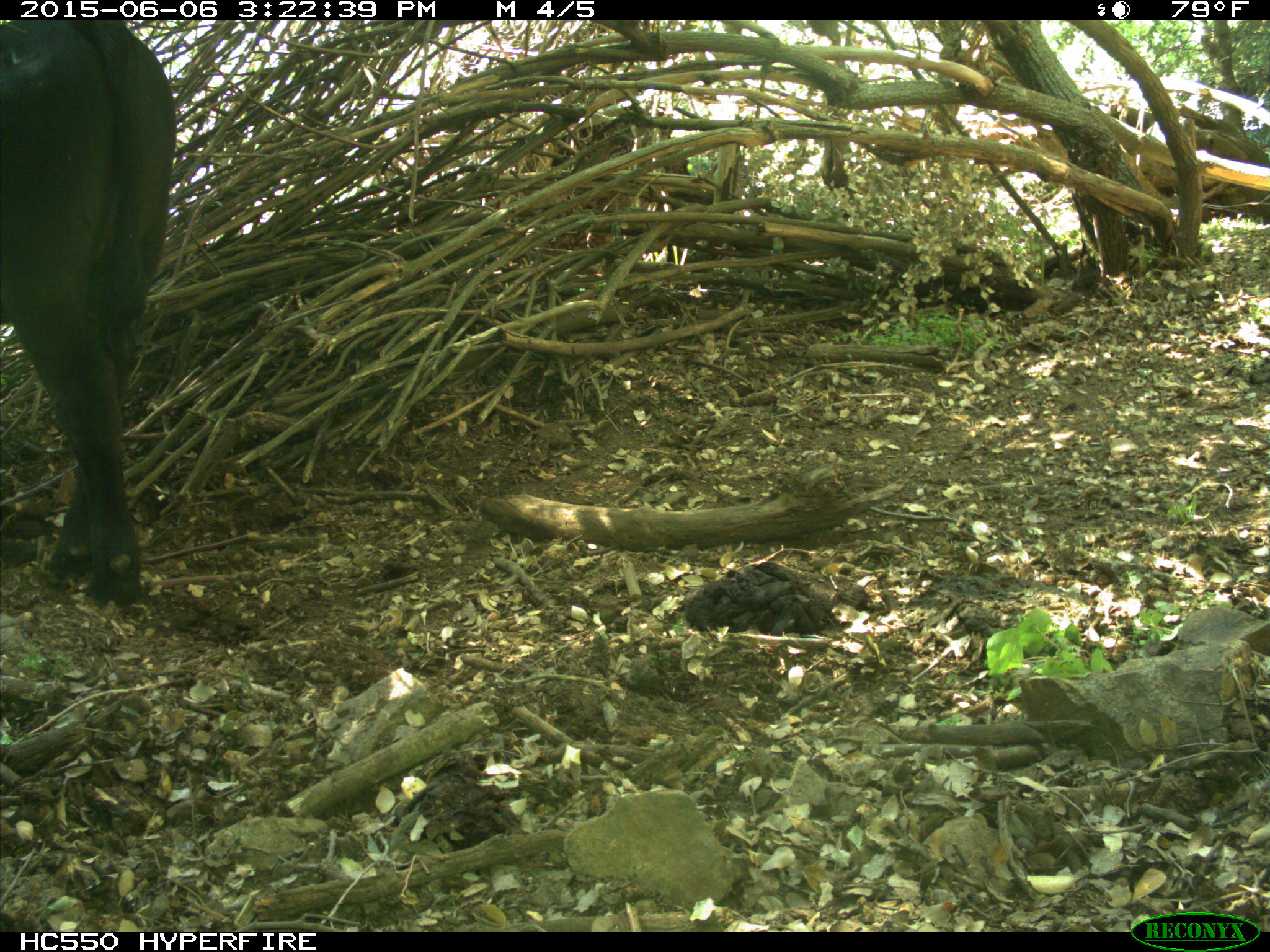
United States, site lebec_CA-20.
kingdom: Animalia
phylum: Chordata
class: Mammalia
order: Artiodactyla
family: Bovidae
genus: Bos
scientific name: Bos taurus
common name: domestic cow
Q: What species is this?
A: Bos taurus (domestic cow).